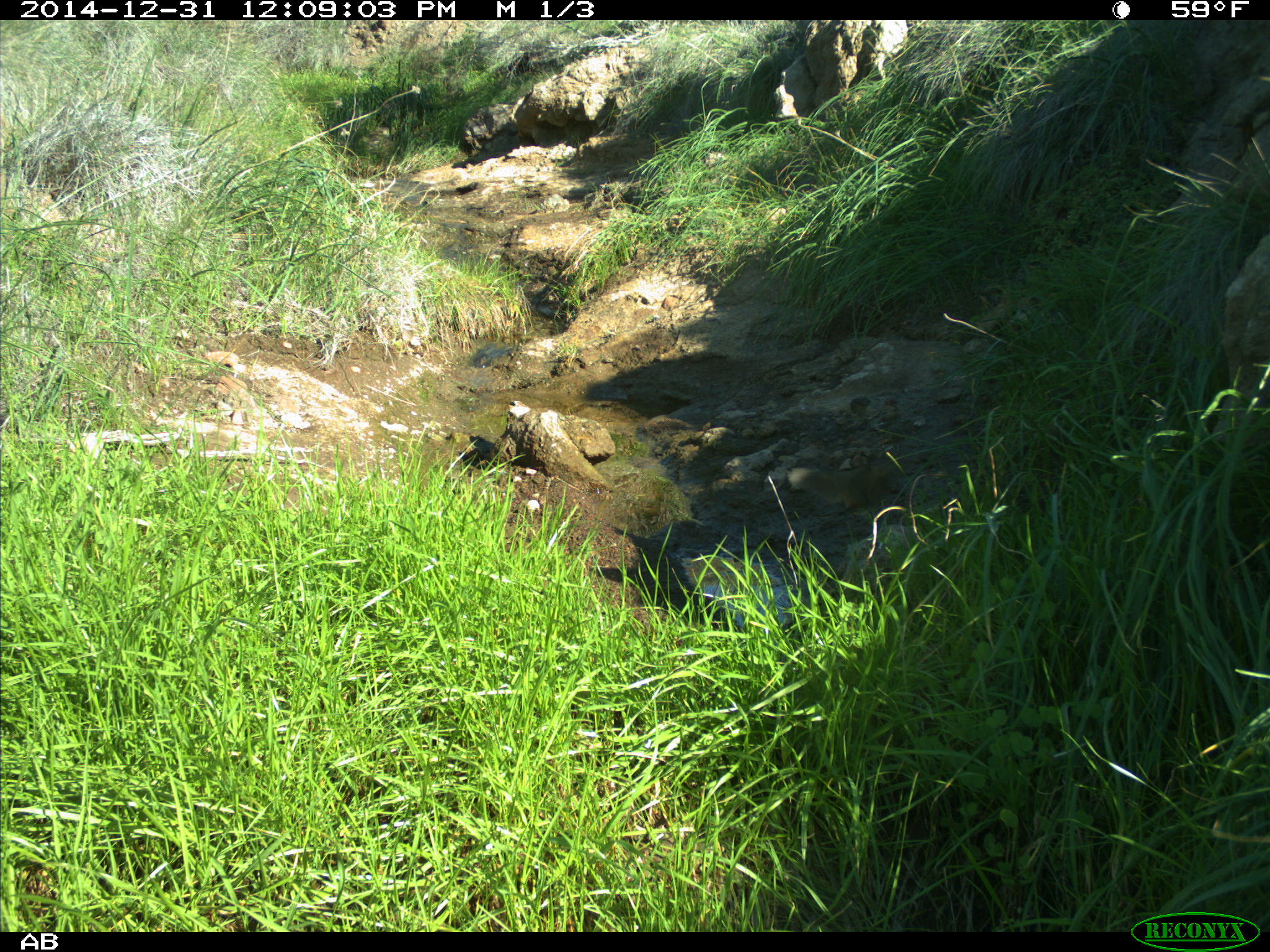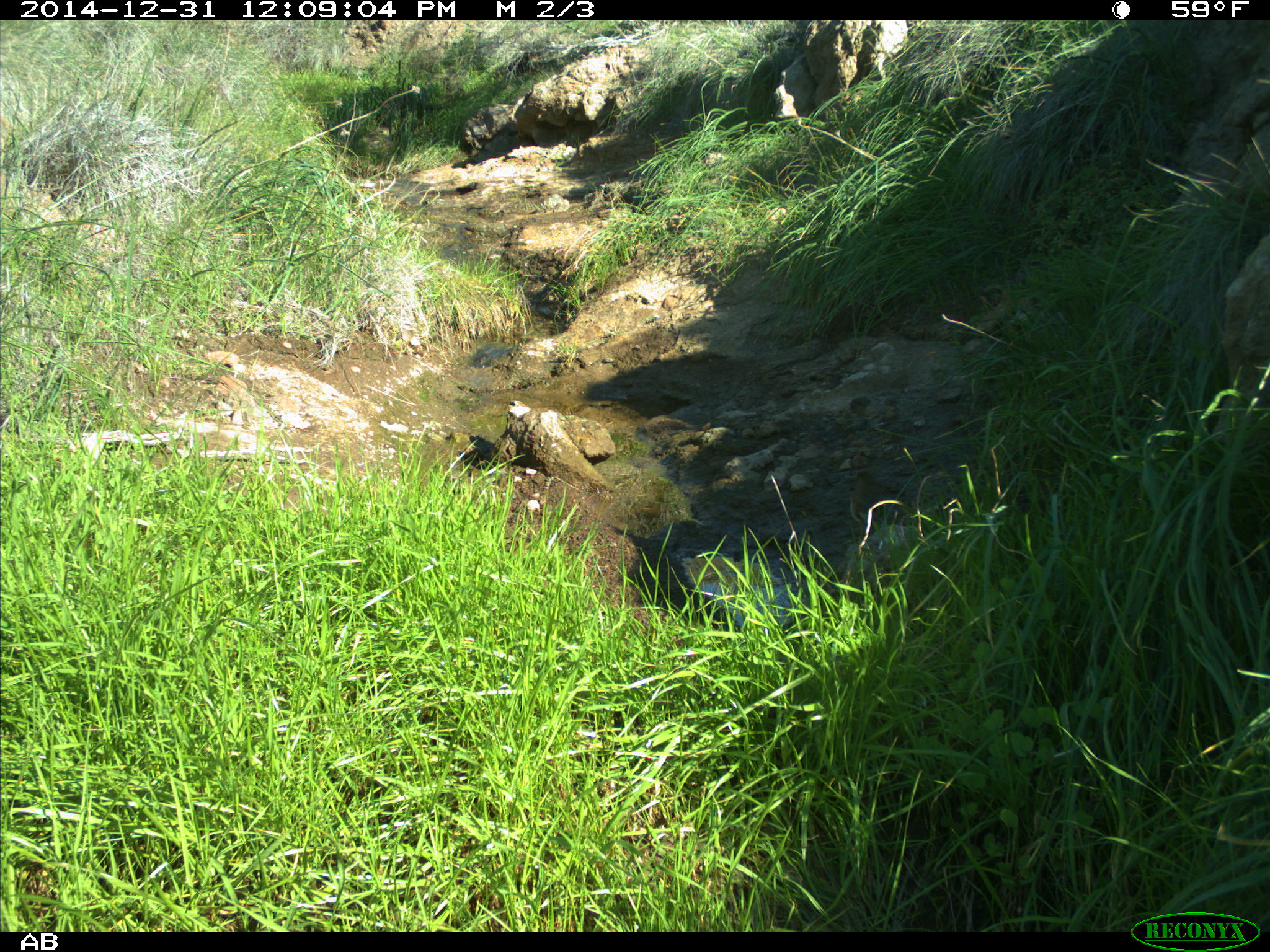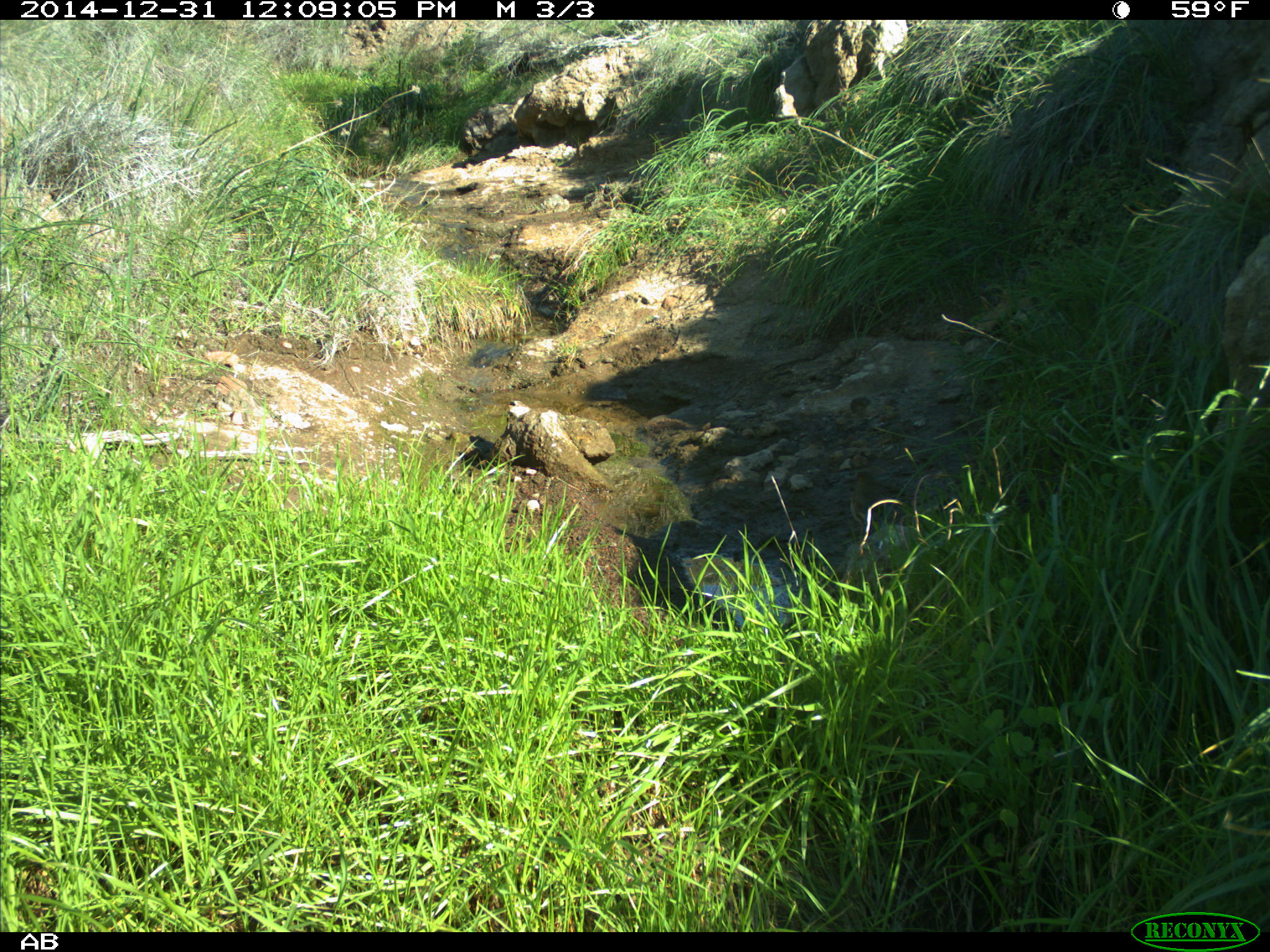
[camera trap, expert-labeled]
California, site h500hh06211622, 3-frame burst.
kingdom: Animalia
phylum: Chordata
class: Aves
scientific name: Aves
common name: bird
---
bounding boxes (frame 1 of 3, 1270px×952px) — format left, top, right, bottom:
bird: 786, 464, 897, 516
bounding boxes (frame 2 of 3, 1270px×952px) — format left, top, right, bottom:
bird: 850, 470, 884, 549